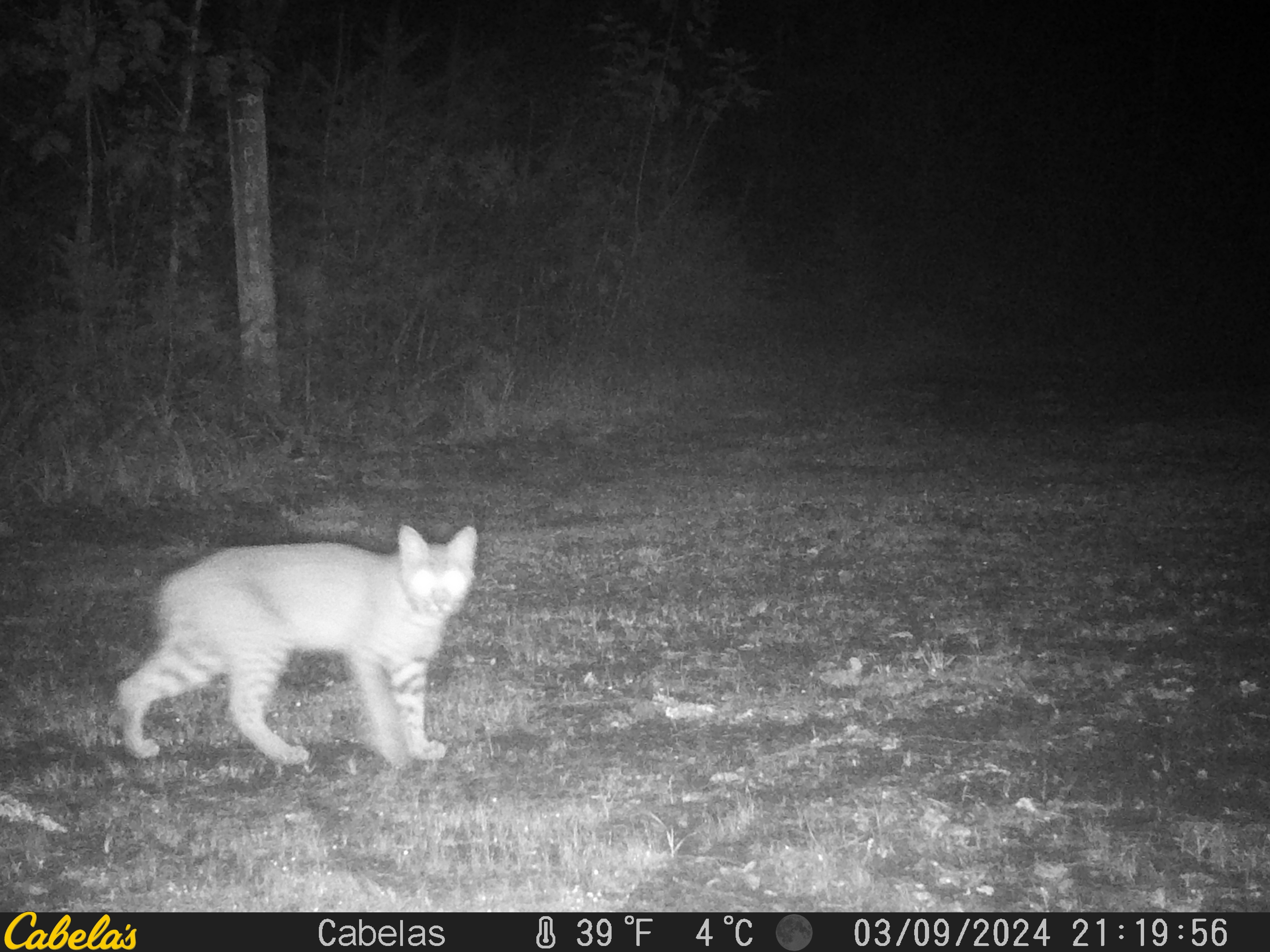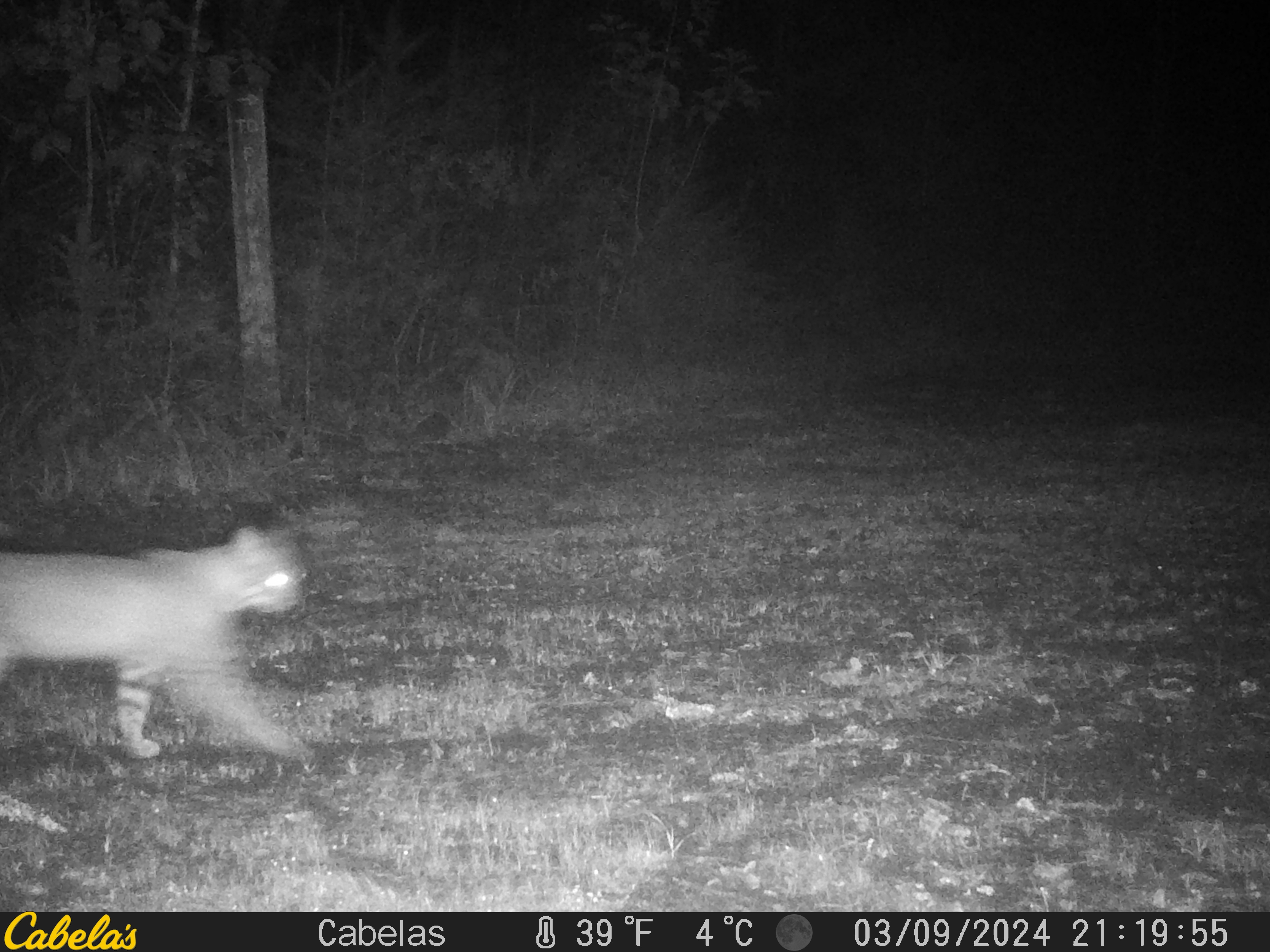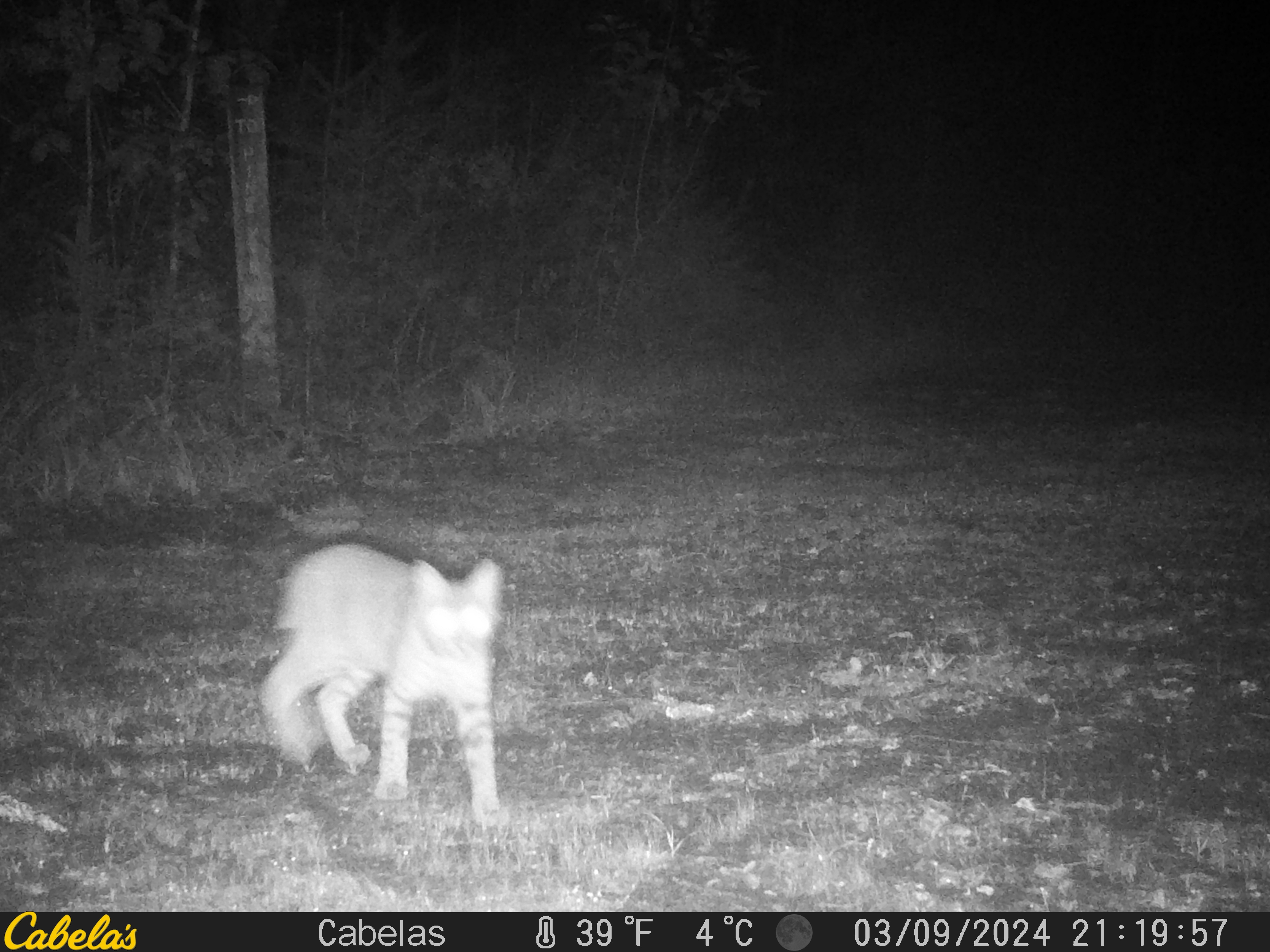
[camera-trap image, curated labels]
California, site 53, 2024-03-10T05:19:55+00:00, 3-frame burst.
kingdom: Animalia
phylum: Chordata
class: Mammalia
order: Carnivora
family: Felidae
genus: Lynx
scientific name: Lynx rufus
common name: bobcat